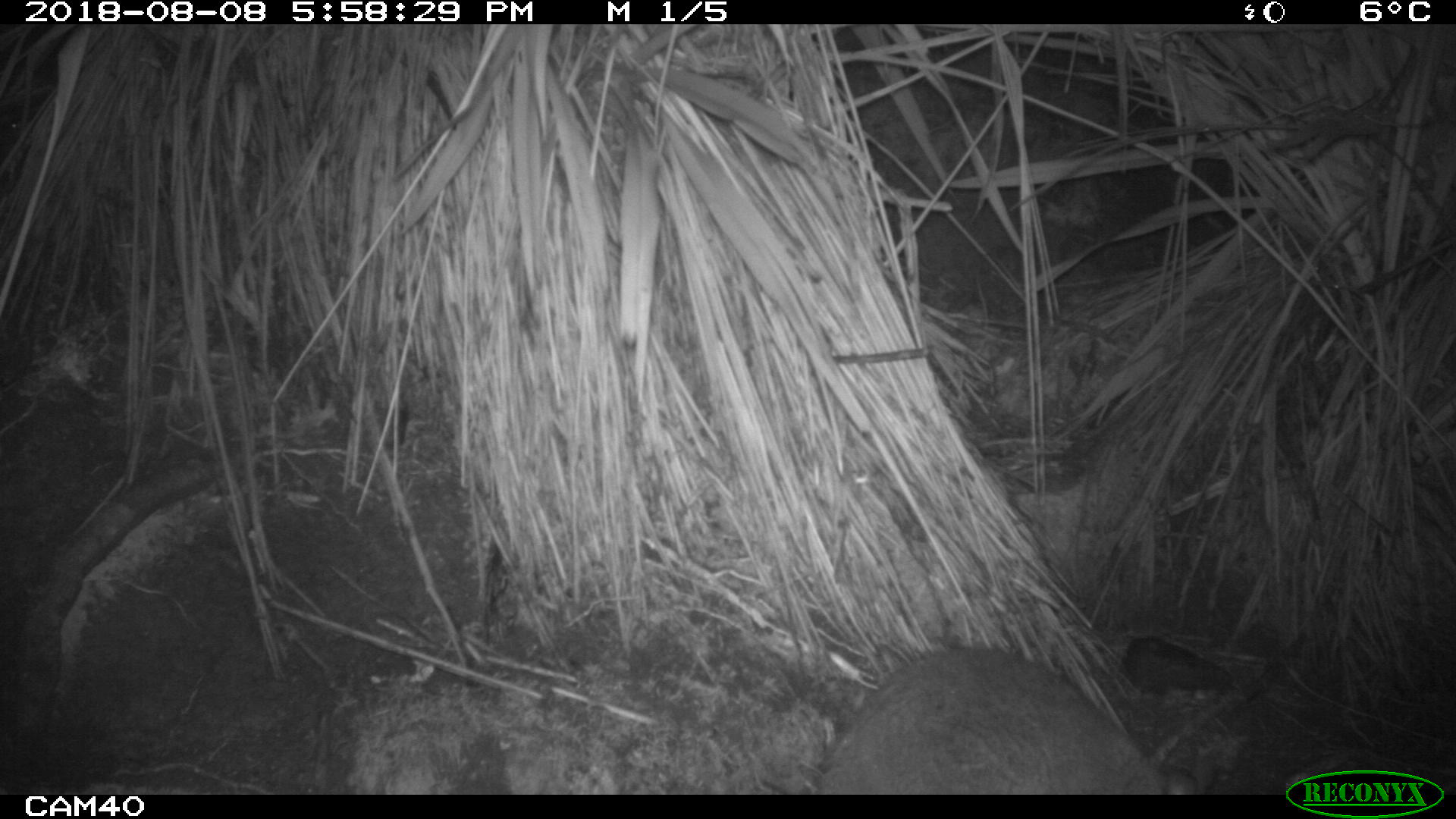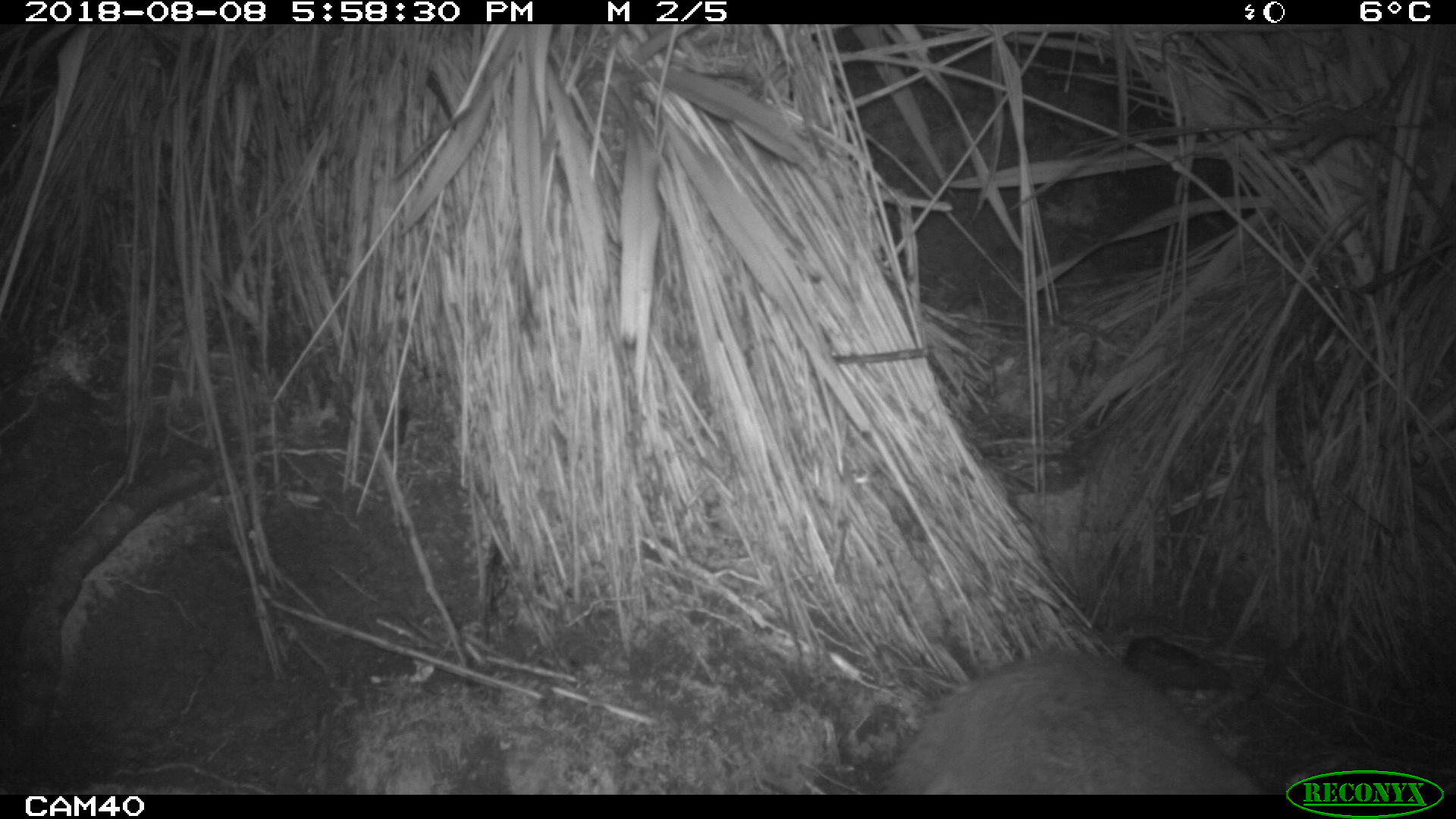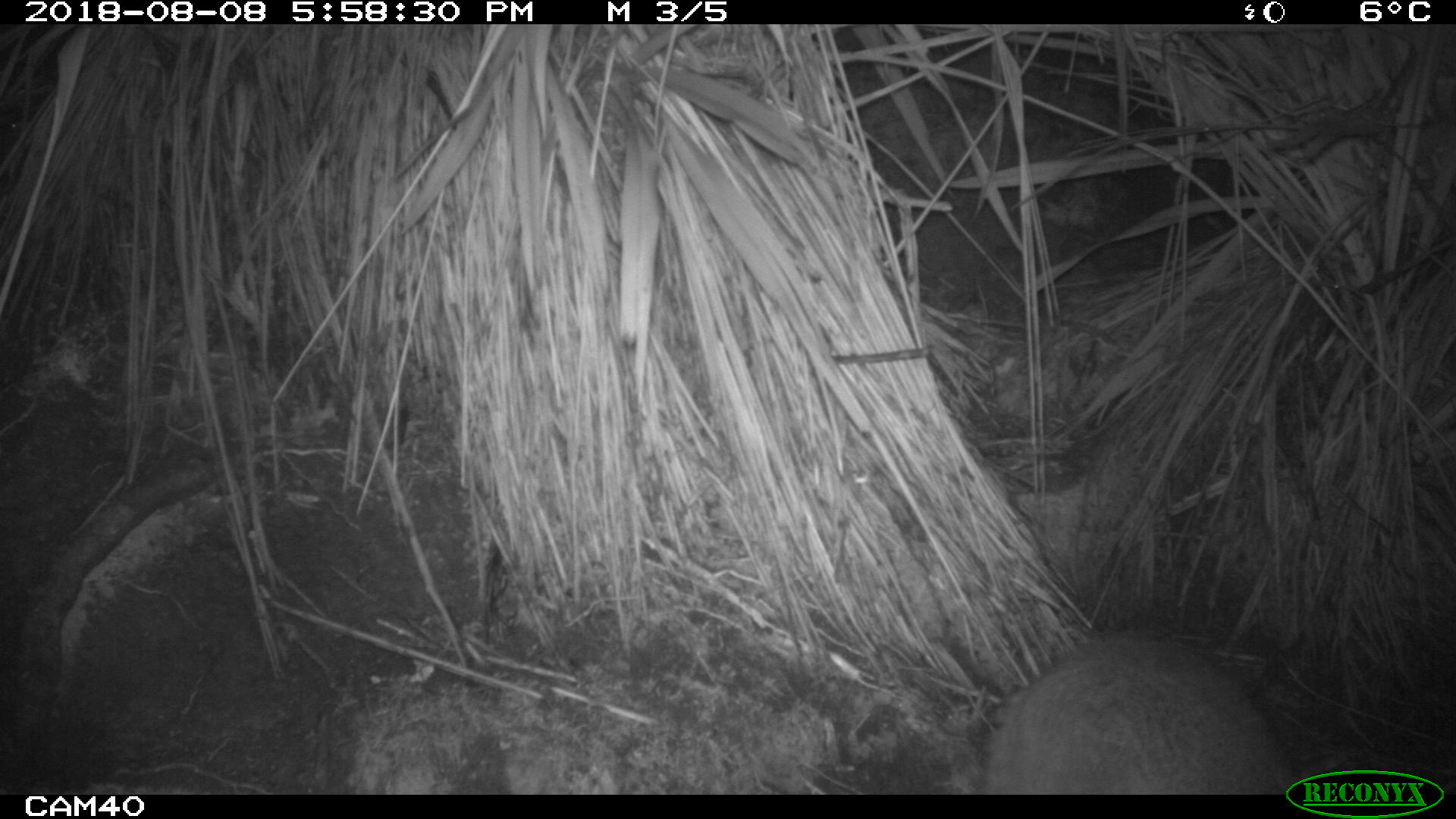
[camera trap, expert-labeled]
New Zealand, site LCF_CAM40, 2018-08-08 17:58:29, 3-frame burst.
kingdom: Animalia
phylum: Chordata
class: Mammalia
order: Diprotodontia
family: Macropodidae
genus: Notamacropus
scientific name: Notamacropus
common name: wallaby